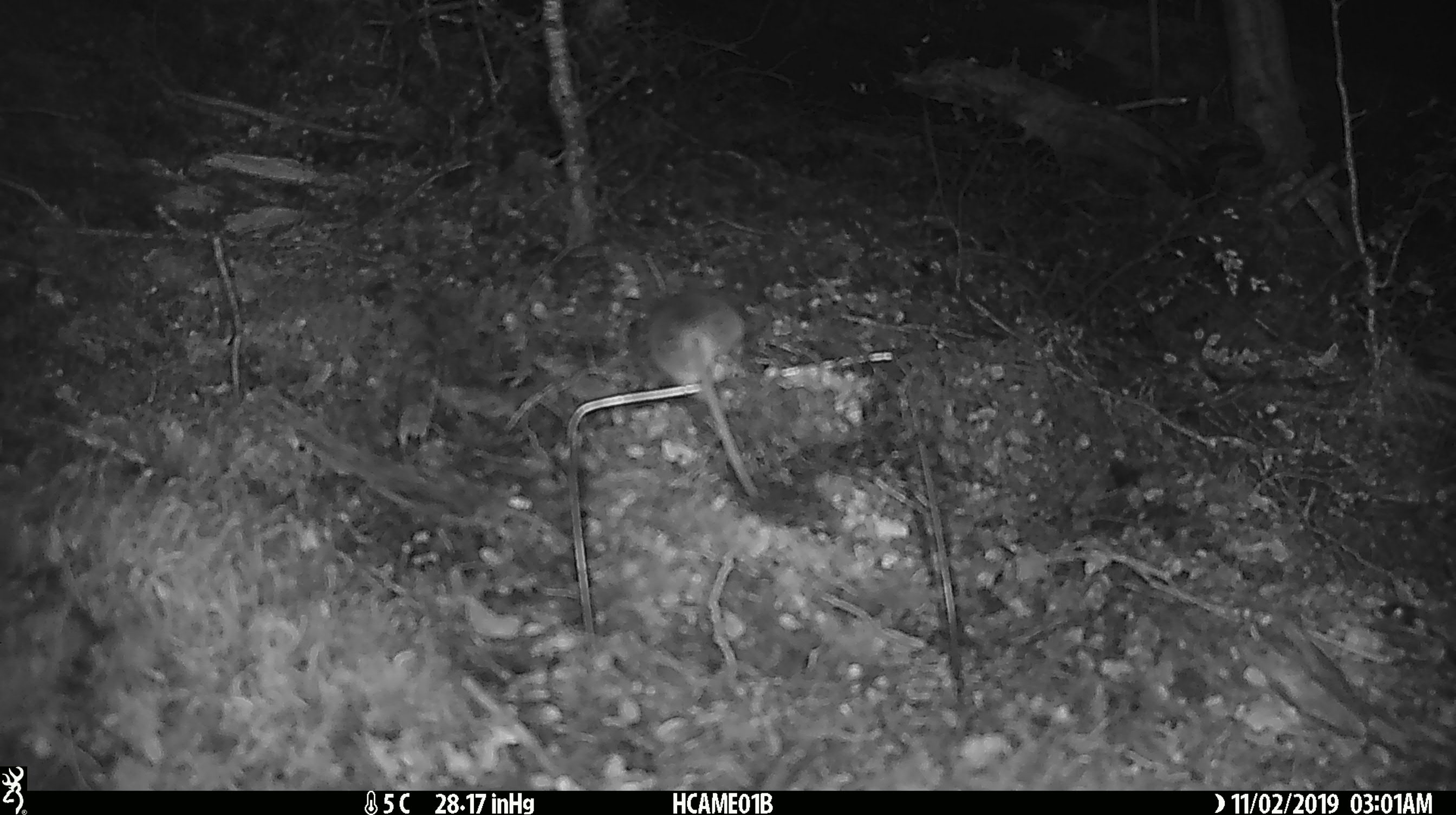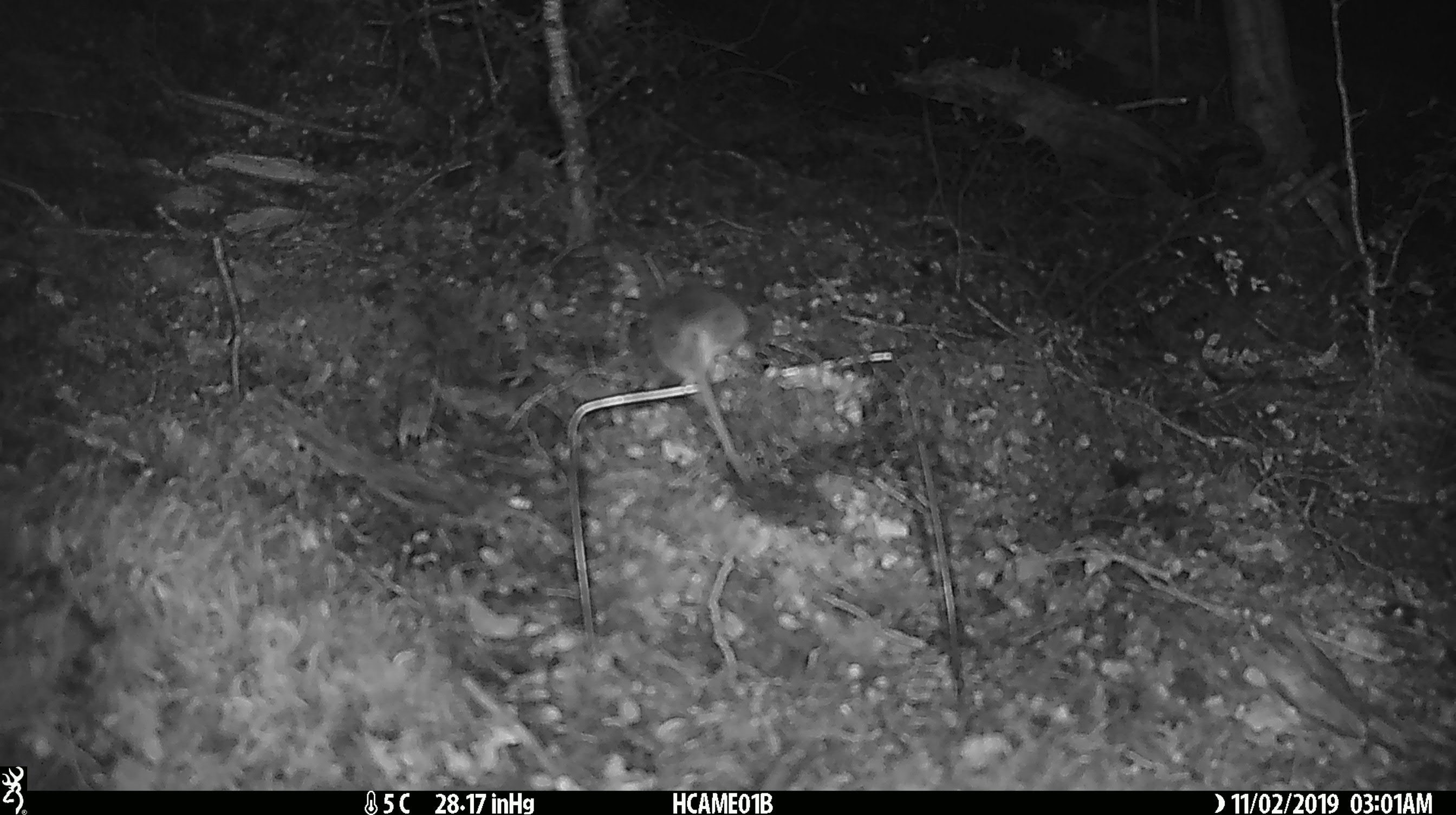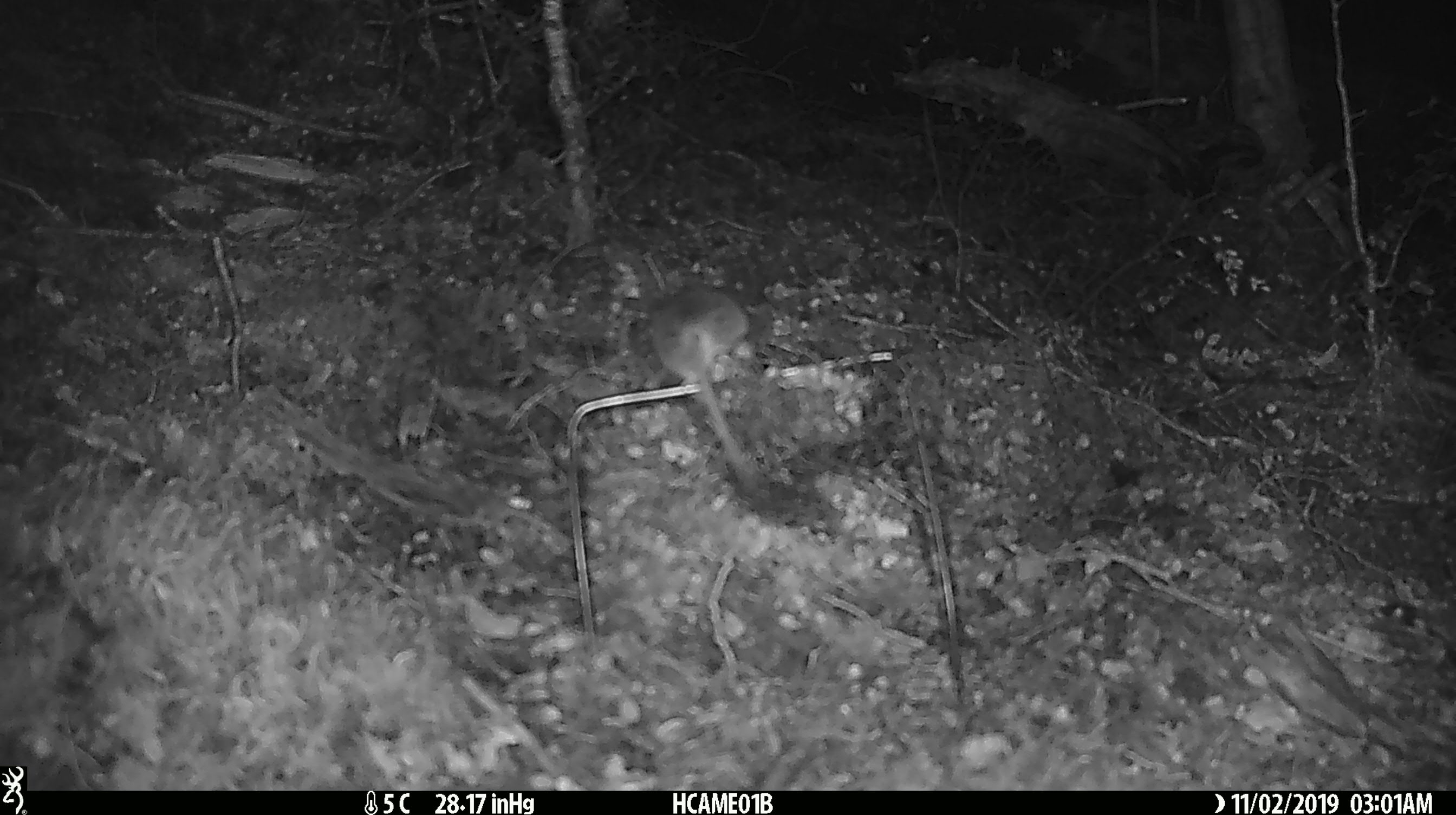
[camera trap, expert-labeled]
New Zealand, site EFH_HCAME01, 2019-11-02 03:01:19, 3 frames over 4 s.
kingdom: Animalia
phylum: Chordata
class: Mammalia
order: Rodentia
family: Muridae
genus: Mus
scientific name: Mus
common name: mouse